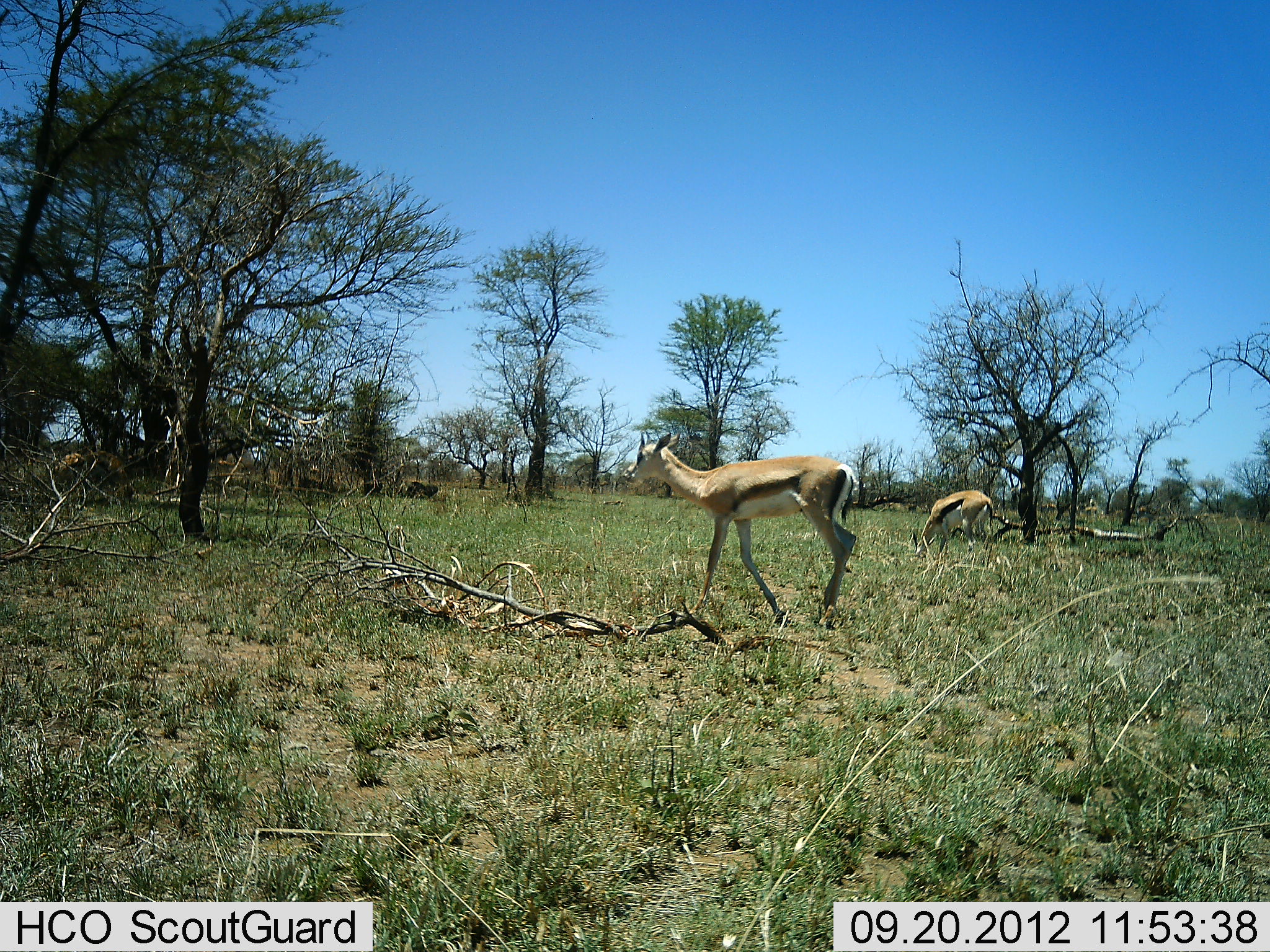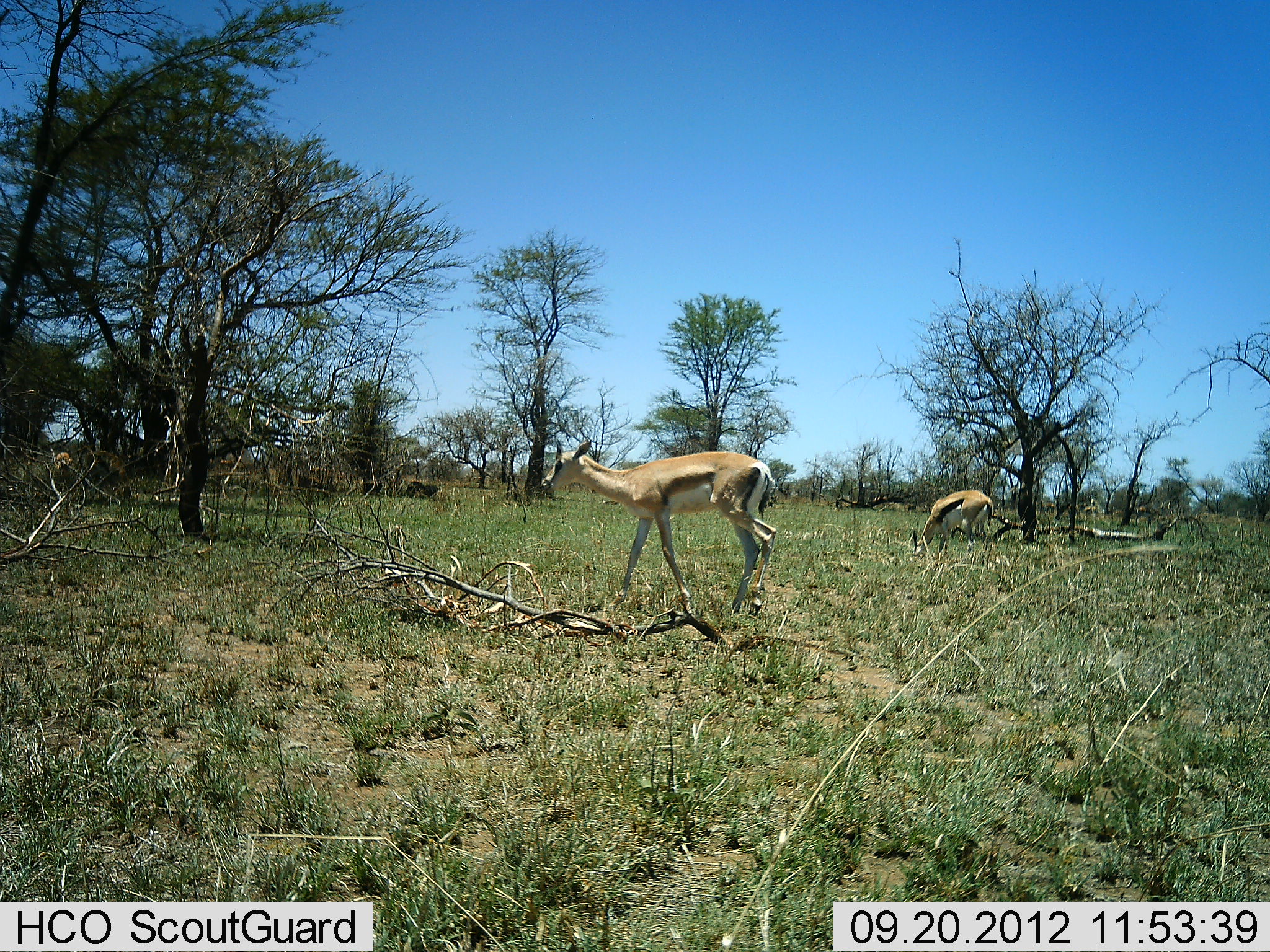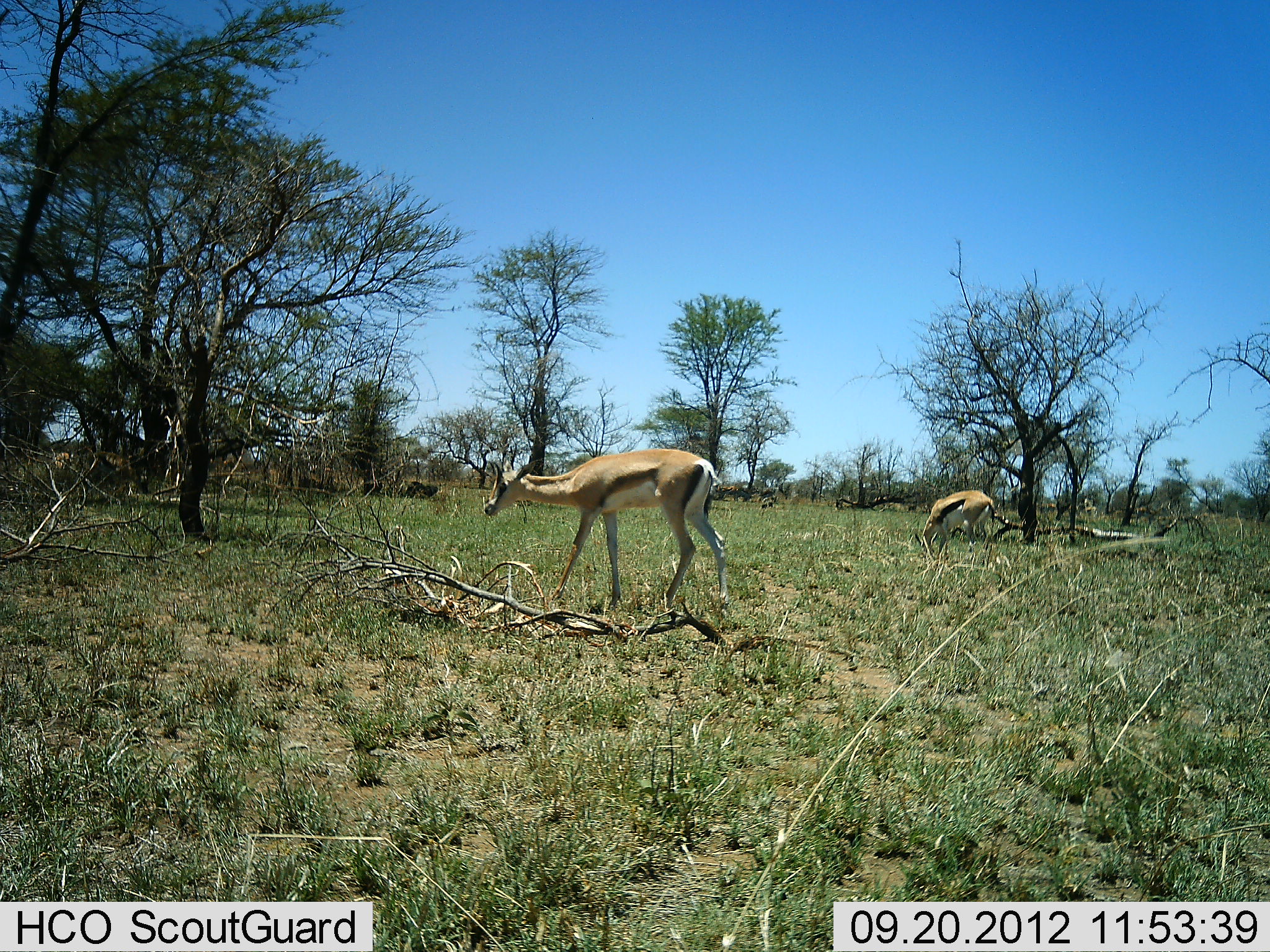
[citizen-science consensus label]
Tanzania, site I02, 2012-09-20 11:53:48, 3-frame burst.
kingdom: Animalia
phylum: Chordata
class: Mammalia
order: Artiodactyla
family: Bovidae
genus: Eudorcas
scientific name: Eudorcas thomsonii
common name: thomson's gazelle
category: gazellethomsons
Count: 3.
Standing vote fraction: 55%.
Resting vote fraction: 0%.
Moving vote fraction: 91%.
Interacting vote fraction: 0%.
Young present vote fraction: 0%.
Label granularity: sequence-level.